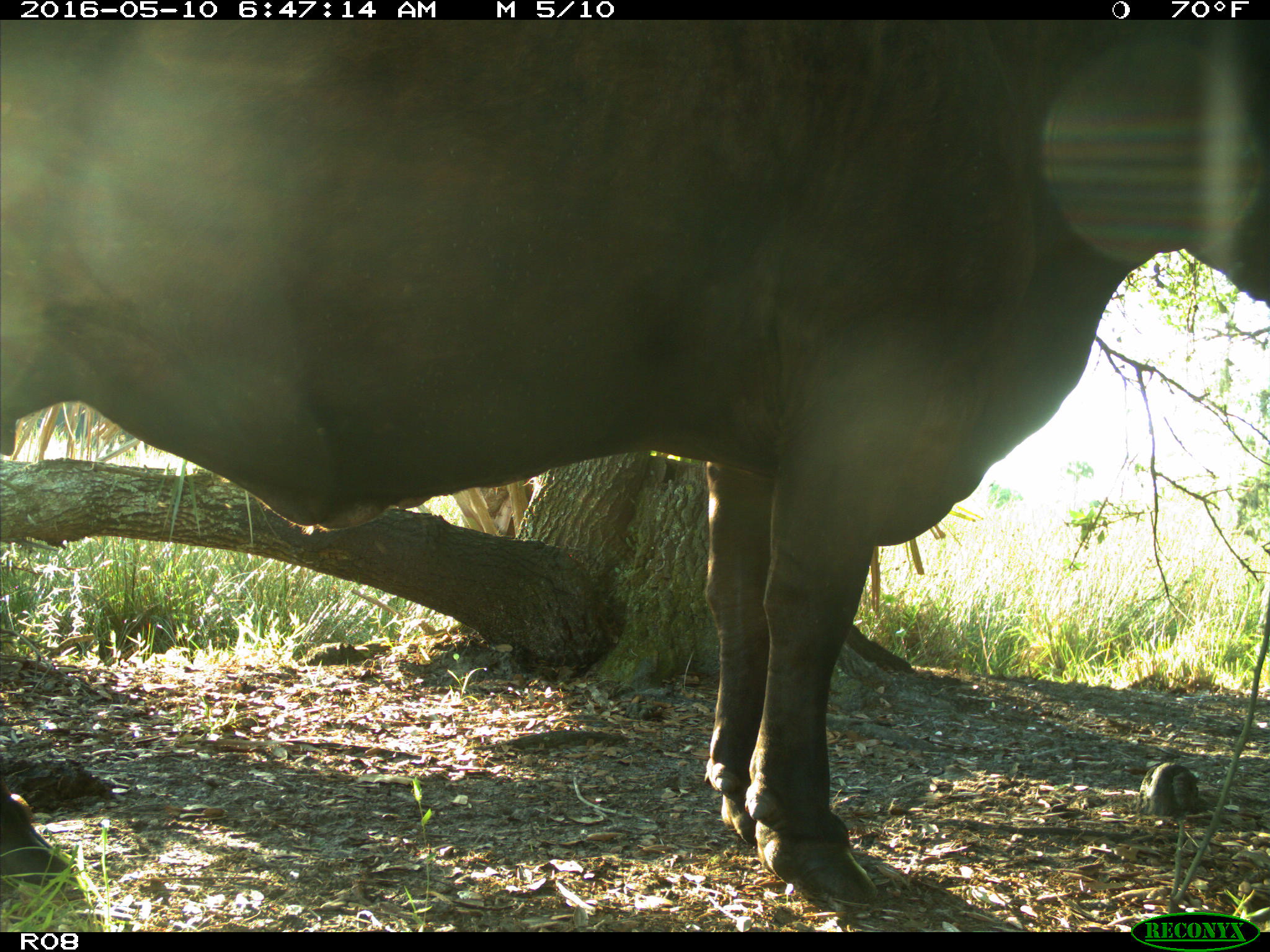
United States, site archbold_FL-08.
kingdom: Animalia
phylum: Chordata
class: Mammalia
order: Artiodactyla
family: Bovidae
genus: Bos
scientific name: Bos taurus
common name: domestic cow